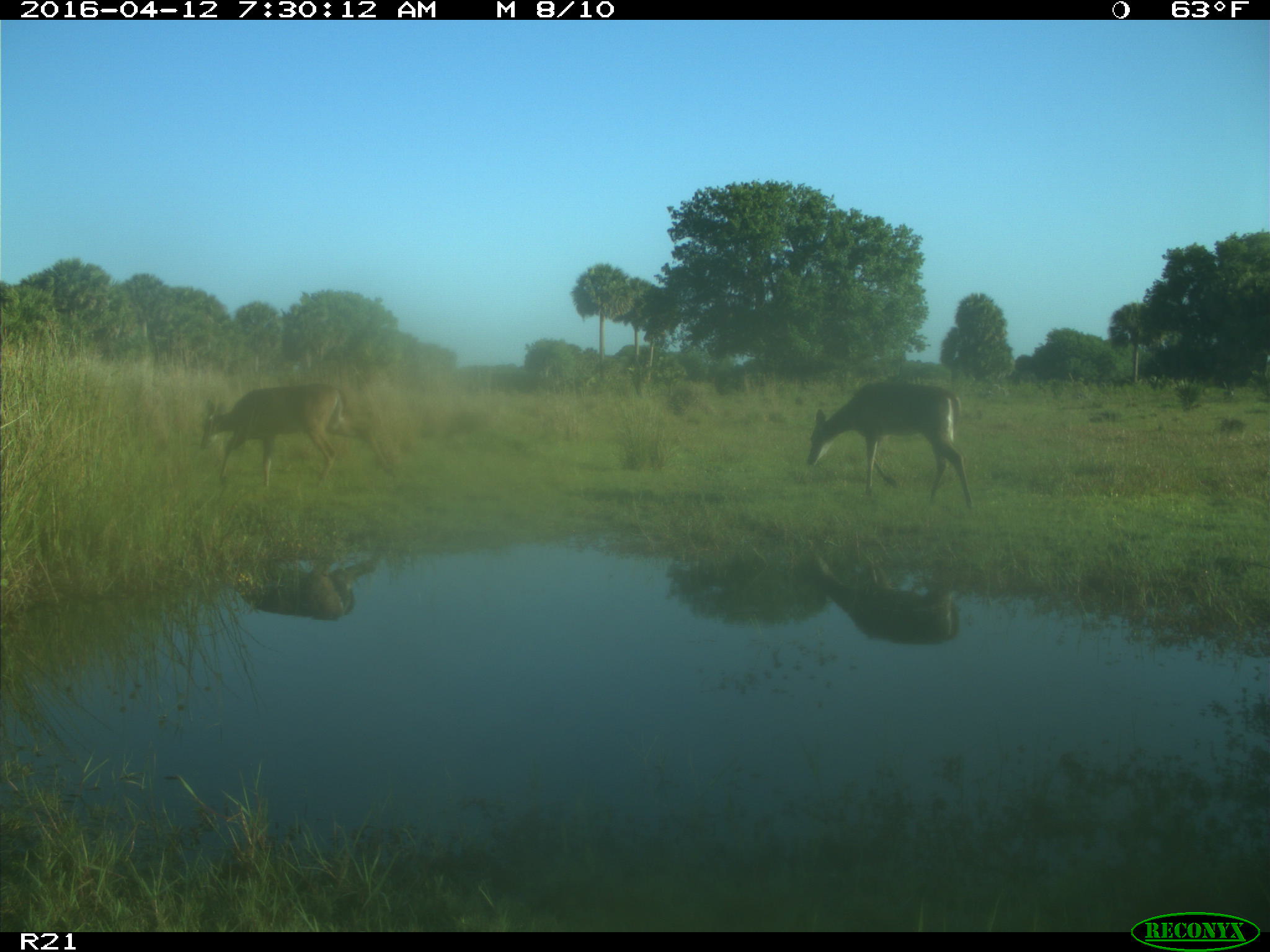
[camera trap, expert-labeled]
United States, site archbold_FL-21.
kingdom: Animalia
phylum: Chordata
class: Mammalia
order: Artiodactyla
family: Cervidae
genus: Odocoileus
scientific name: Odocoileus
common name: deer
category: unidentified deer